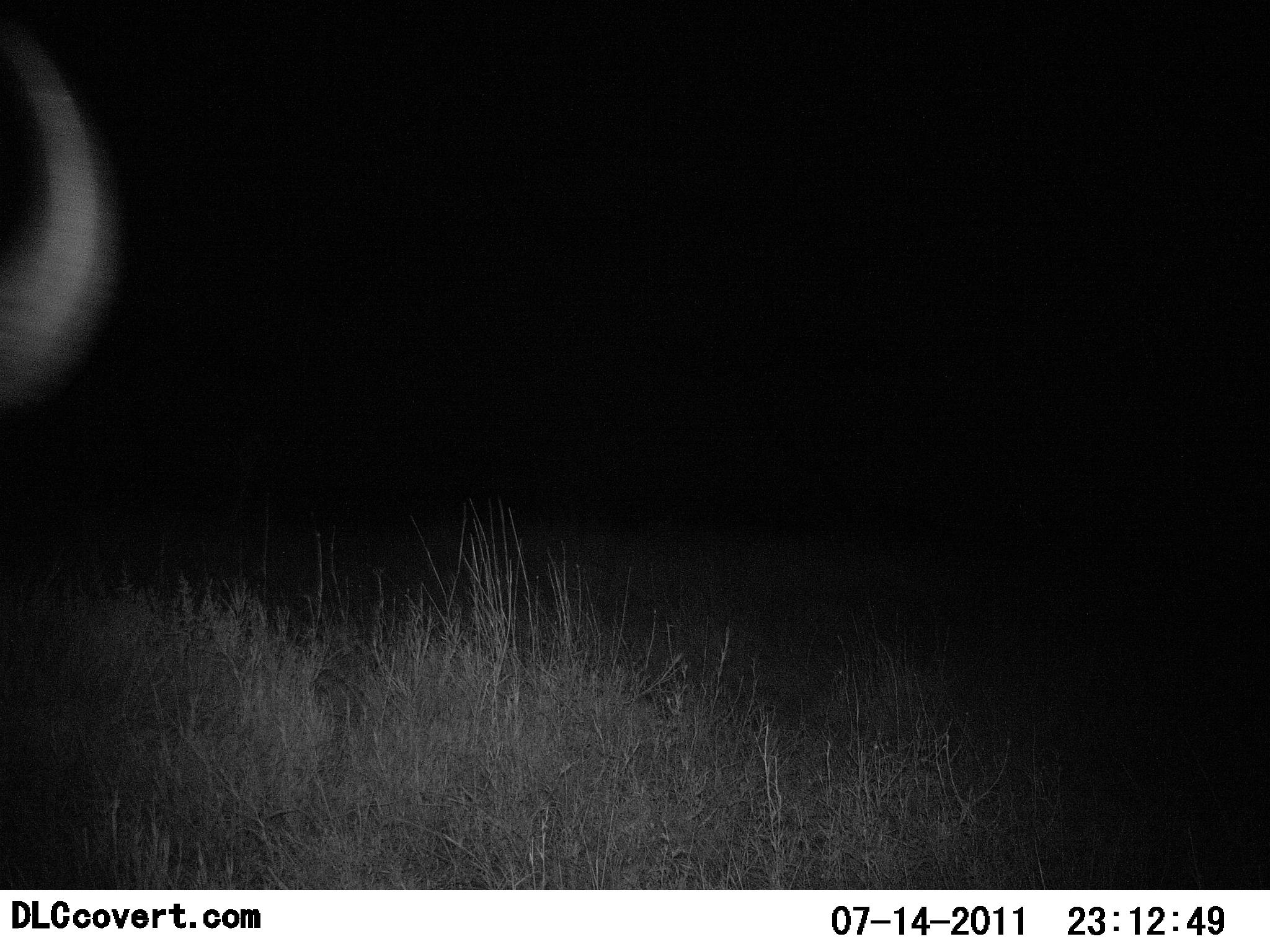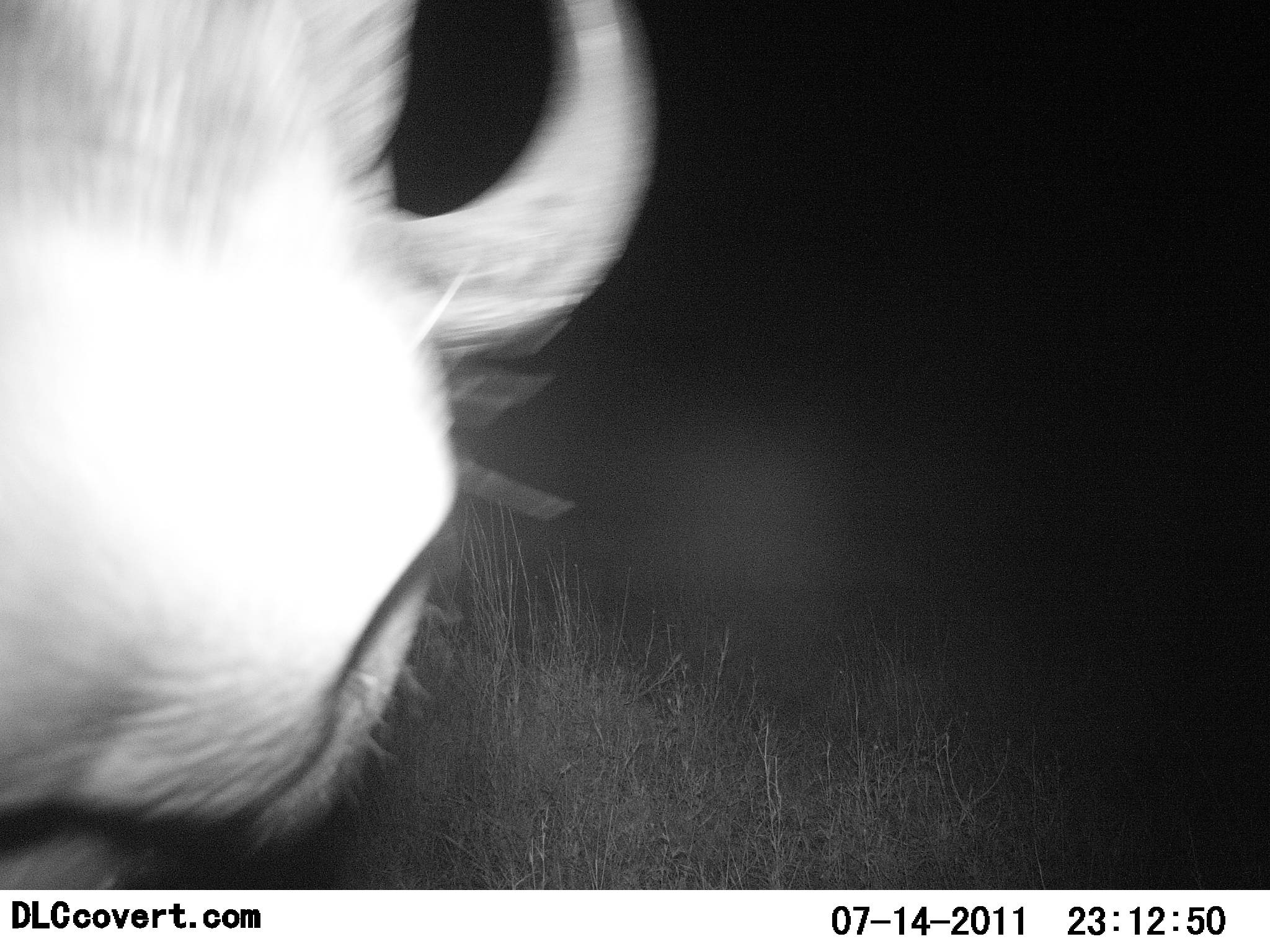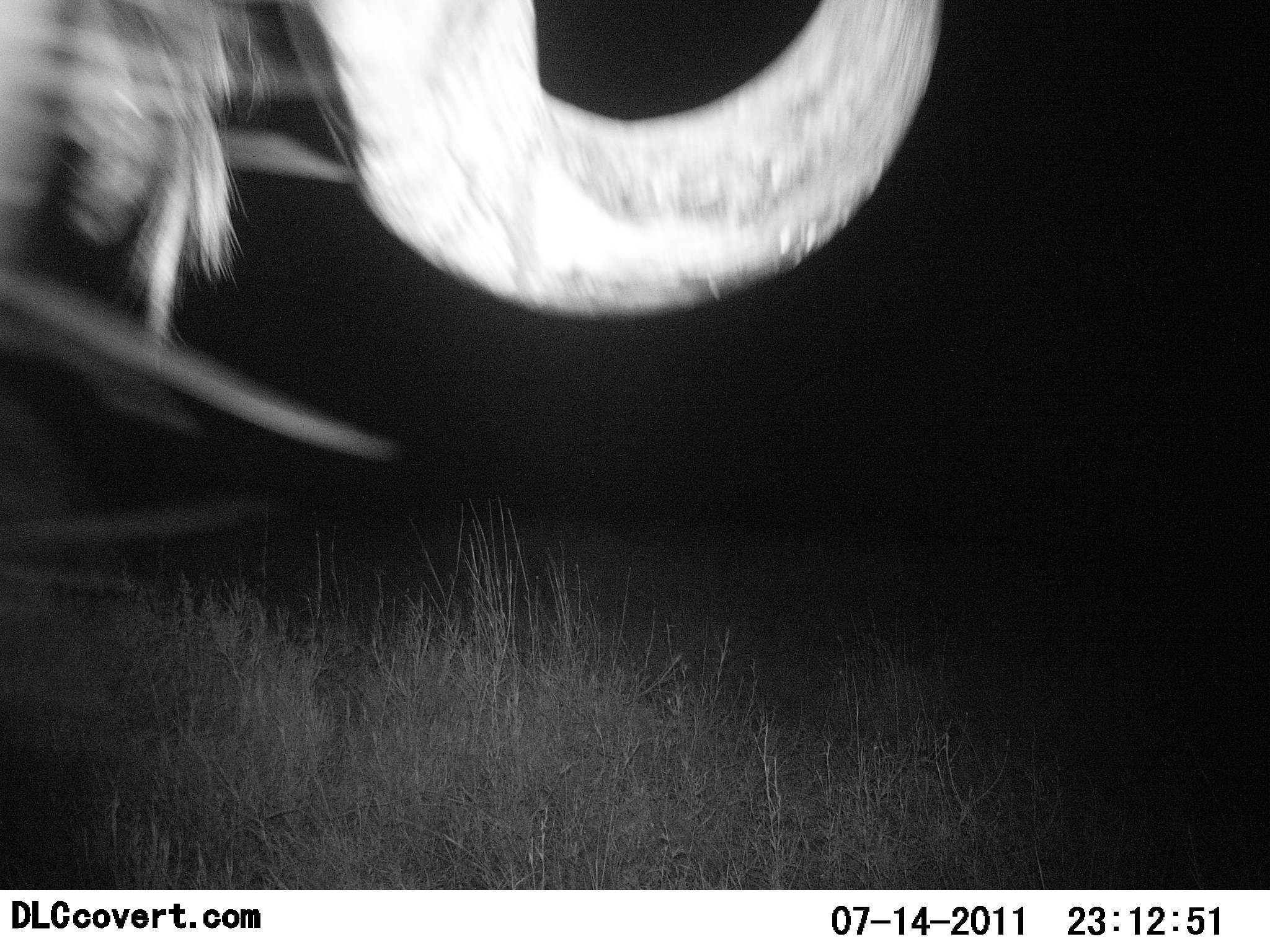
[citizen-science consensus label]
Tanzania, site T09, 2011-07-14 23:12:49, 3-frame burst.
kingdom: Animalia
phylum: Chordata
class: Mammalia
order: Artiodactyla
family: Bovidae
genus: Syncerus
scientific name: Syncerus caffer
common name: cape buffalo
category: buffalo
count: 1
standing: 27%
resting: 0%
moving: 73%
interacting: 0%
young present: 0%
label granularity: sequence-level